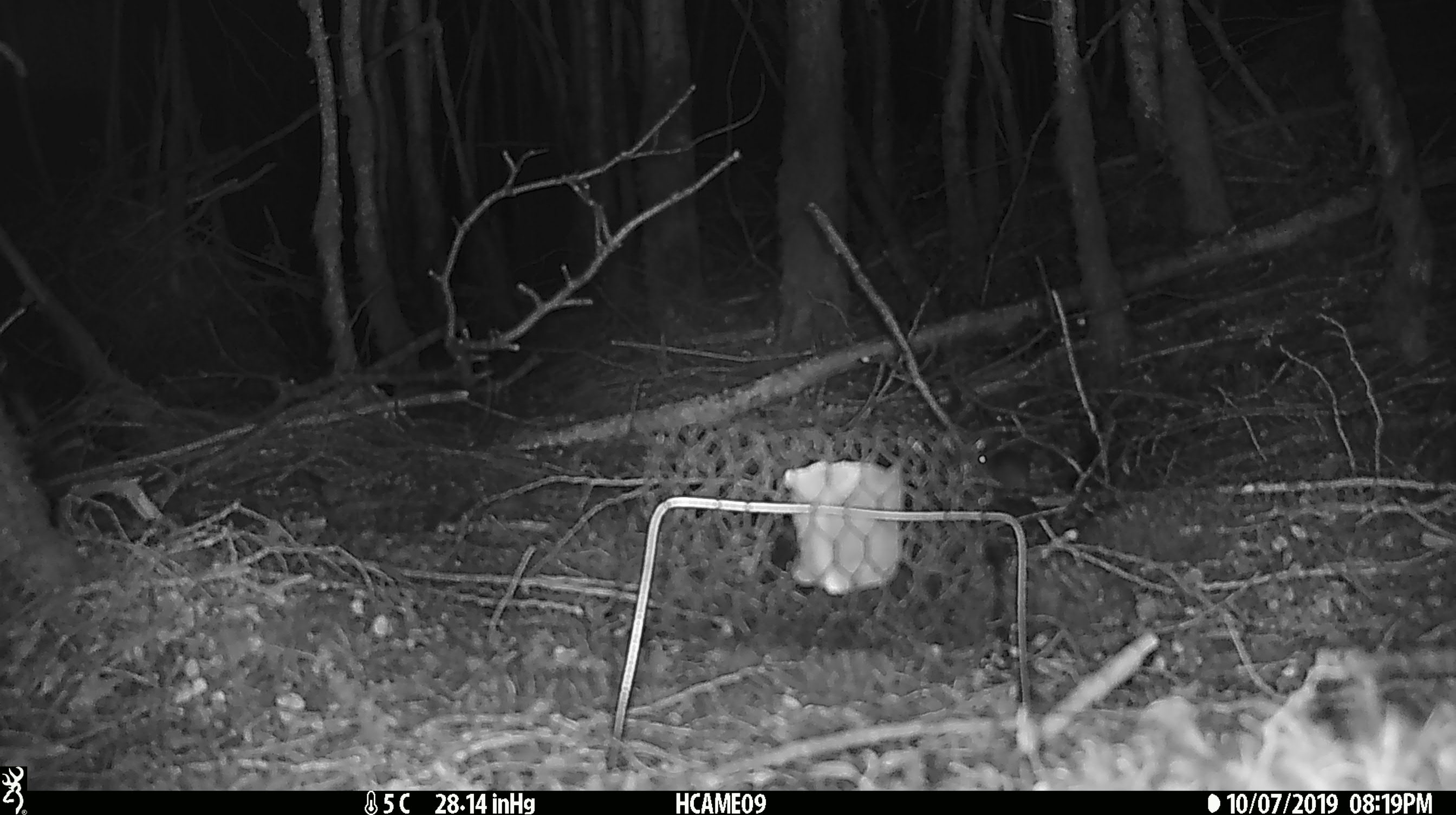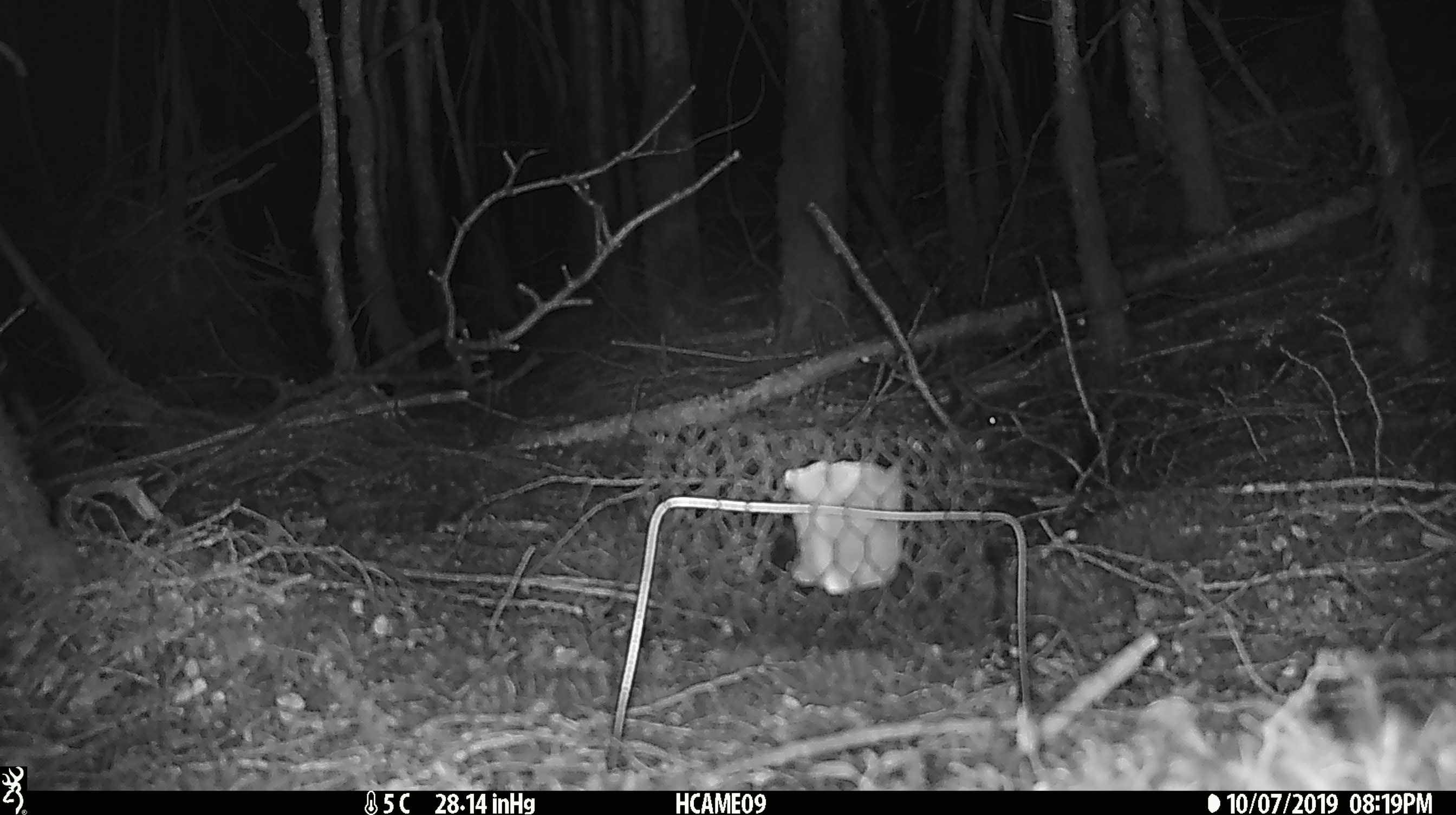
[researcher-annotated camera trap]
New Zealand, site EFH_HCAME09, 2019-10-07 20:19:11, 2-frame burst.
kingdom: Animalia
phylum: Chordata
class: Mammalia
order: Rodentia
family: Muridae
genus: Mus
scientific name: Mus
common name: mouse